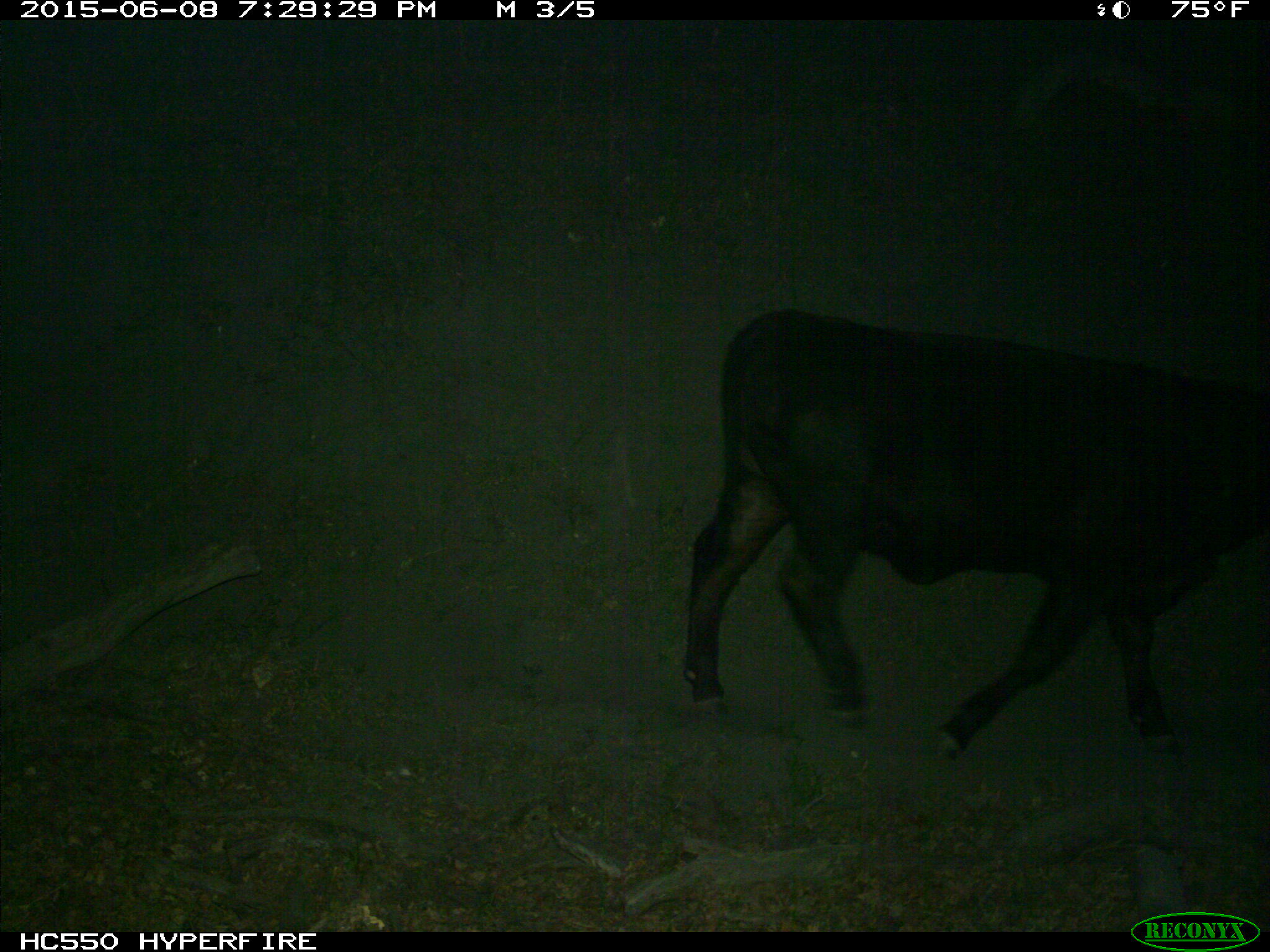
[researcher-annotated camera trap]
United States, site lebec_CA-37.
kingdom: Animalia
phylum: Chordata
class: Mammalia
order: Artiodactyla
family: Bovidae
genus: Bos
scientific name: Bos taurus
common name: domestic cow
Bos taurus (domestic cow).